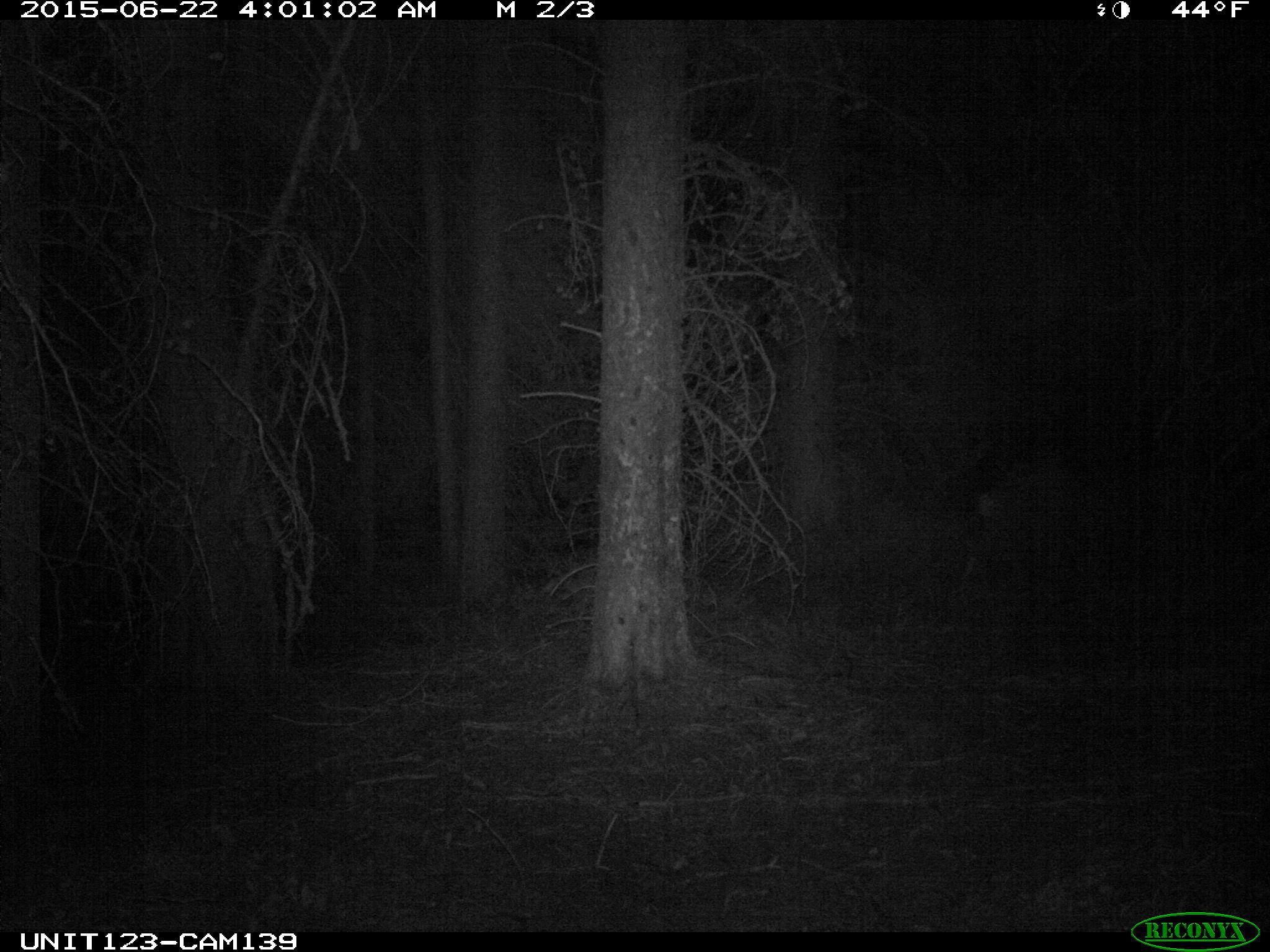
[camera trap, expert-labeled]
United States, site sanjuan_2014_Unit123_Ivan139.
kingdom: Animalia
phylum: Chordata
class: Mammalia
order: Artiodactyla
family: Cervidae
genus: Odocoileus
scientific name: Odocoileus hemionus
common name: mule deer